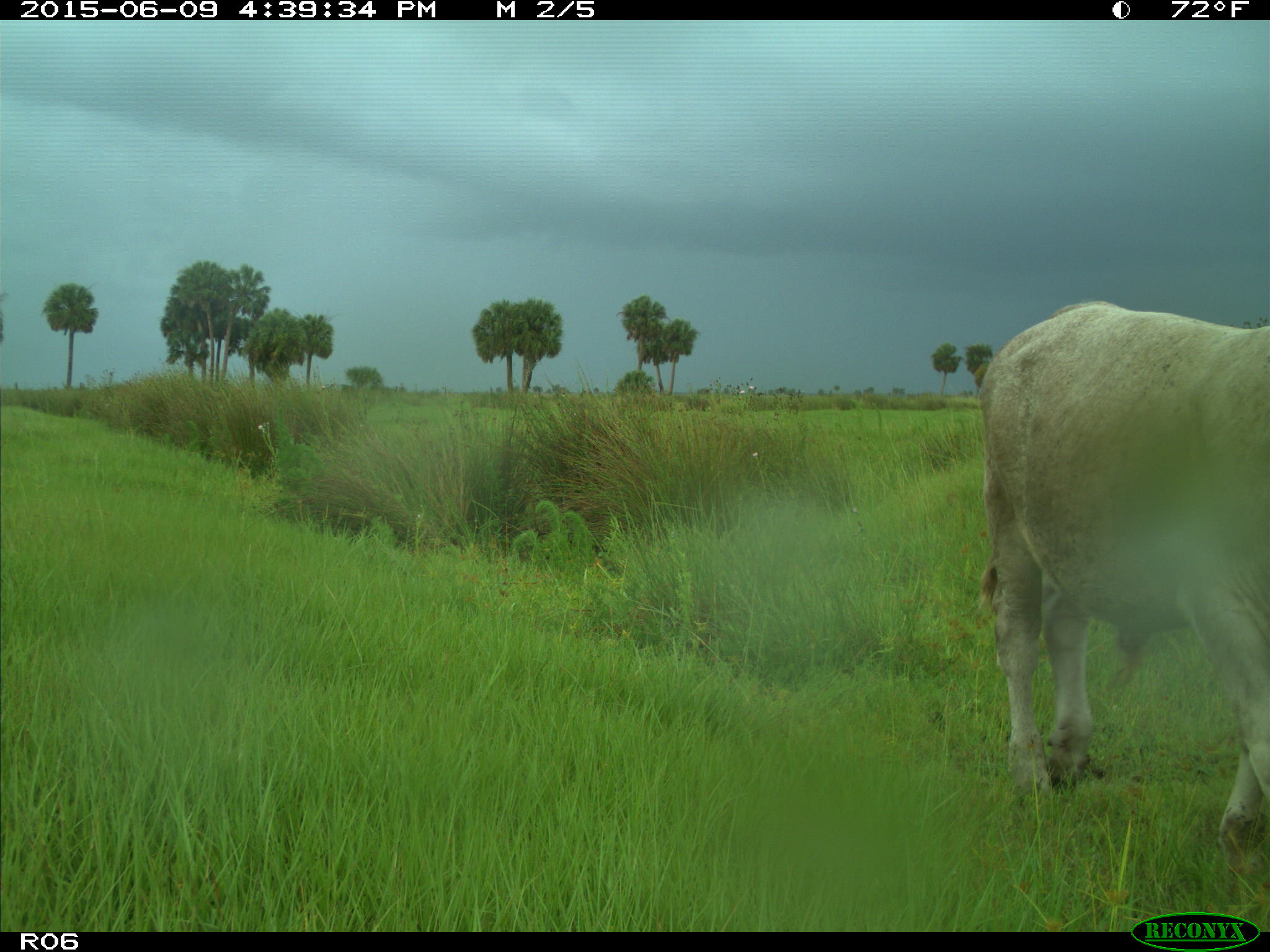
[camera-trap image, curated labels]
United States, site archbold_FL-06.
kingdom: Animalia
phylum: Chordata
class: Mammalia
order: Artiodactyla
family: Bovidae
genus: Bos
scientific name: Bos taurus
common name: domestic cow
Bos taurus (domestic cow).